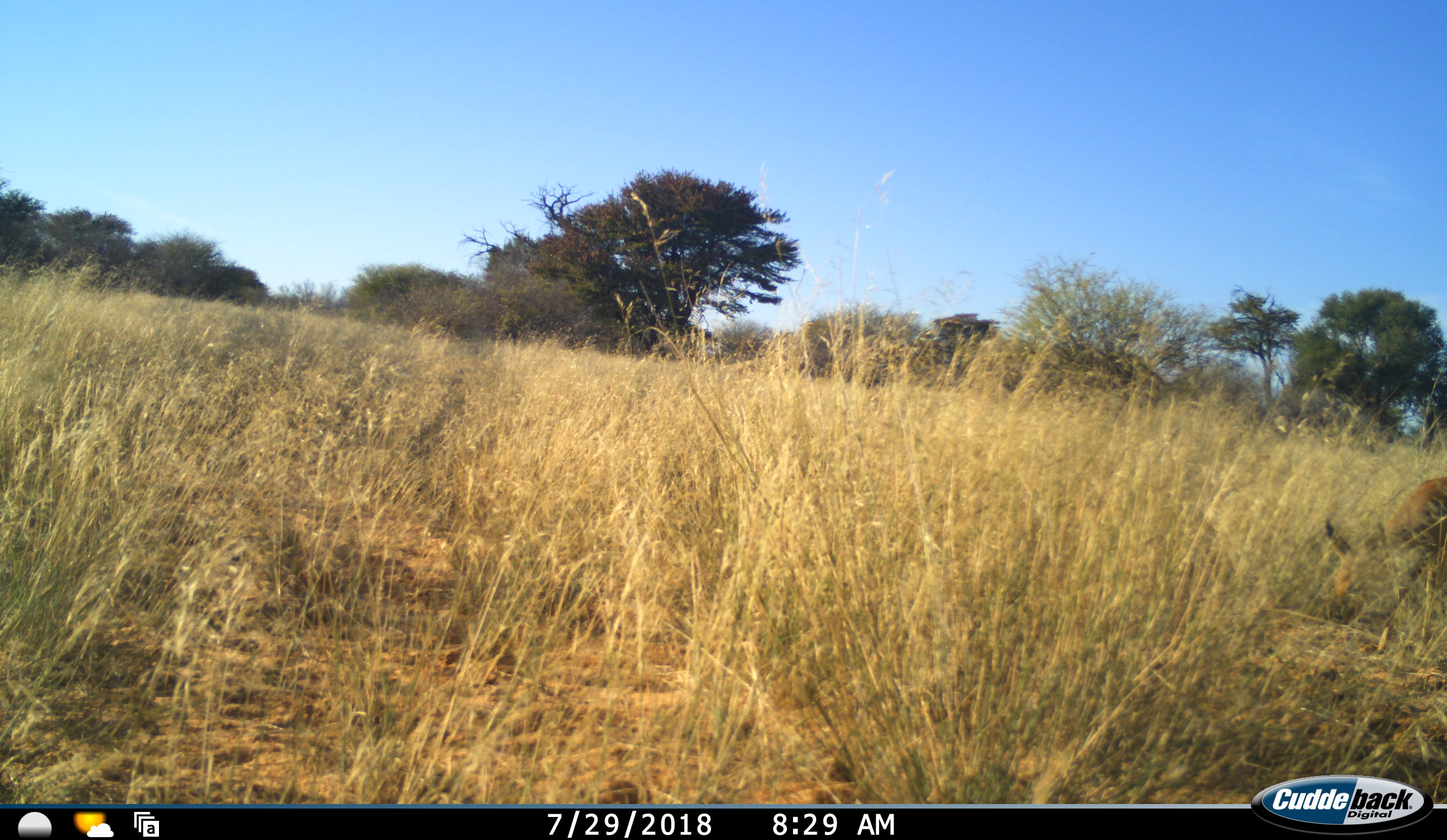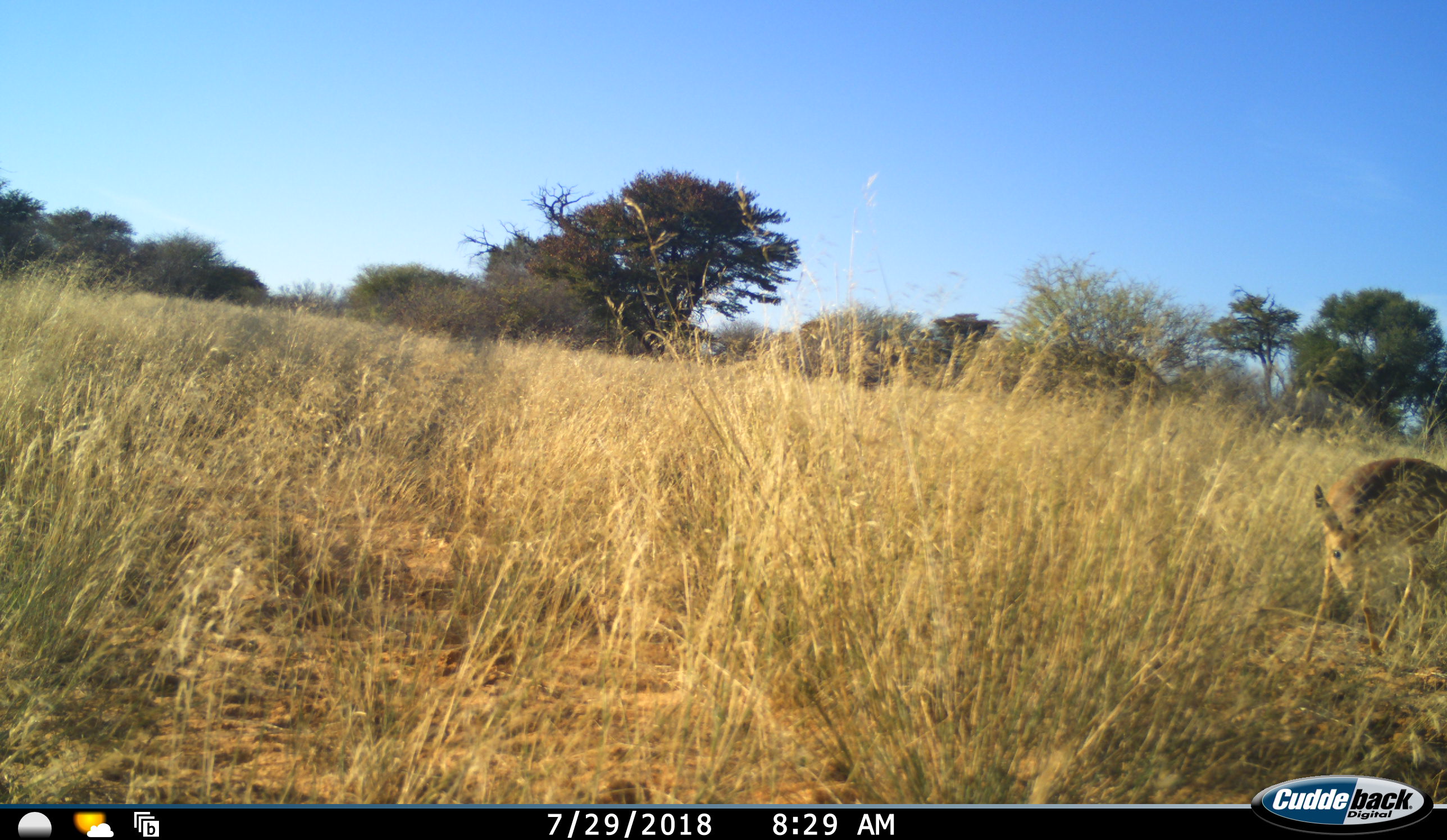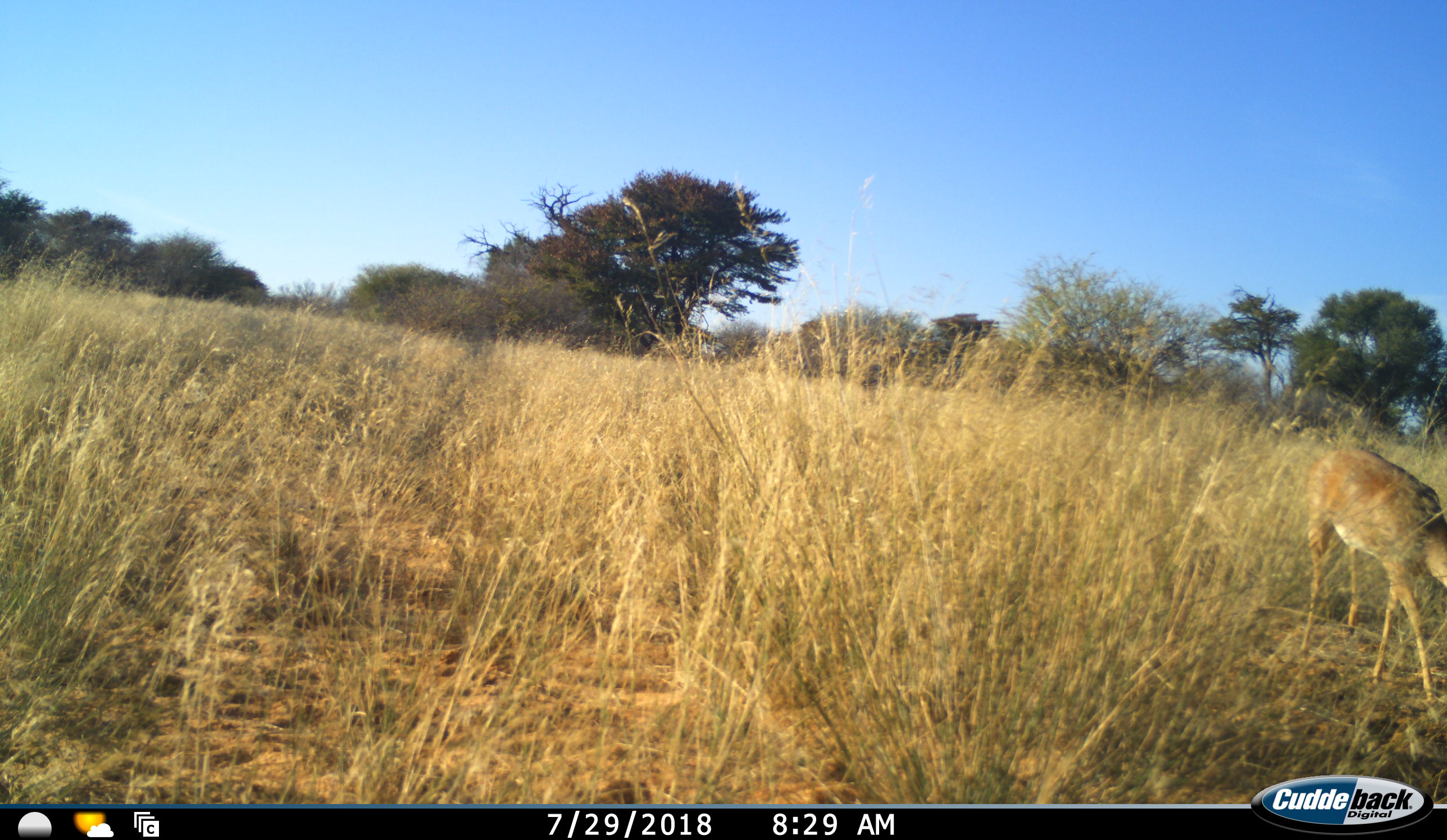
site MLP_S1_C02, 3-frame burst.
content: unidentified animal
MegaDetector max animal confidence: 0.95